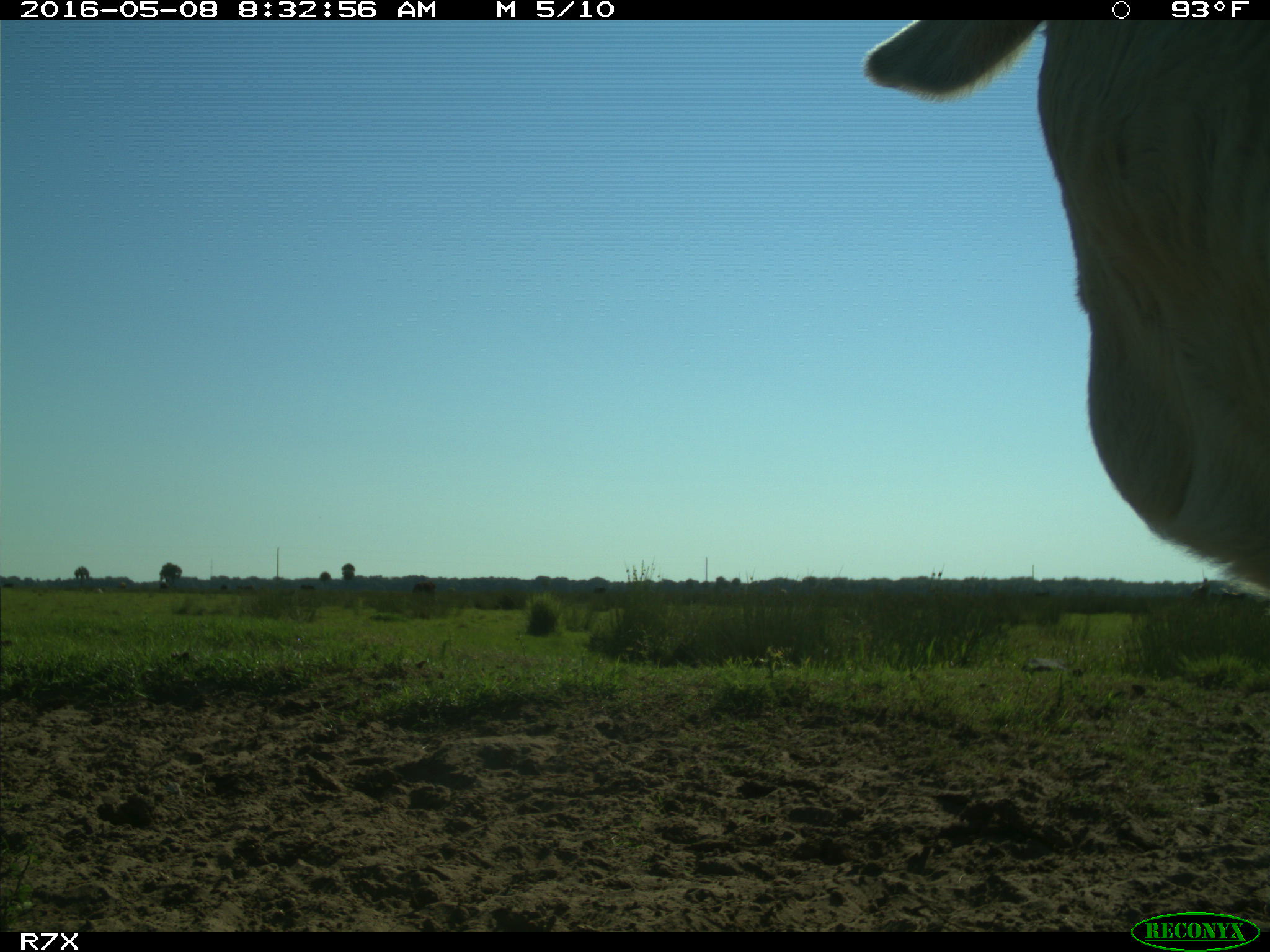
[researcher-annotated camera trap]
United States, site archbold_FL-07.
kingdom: Animalia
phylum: Chordata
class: Mammalia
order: Artiodactyla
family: Bovidae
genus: Bos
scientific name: Bos taurus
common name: domestic cow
Bos taurus (domestic cow).